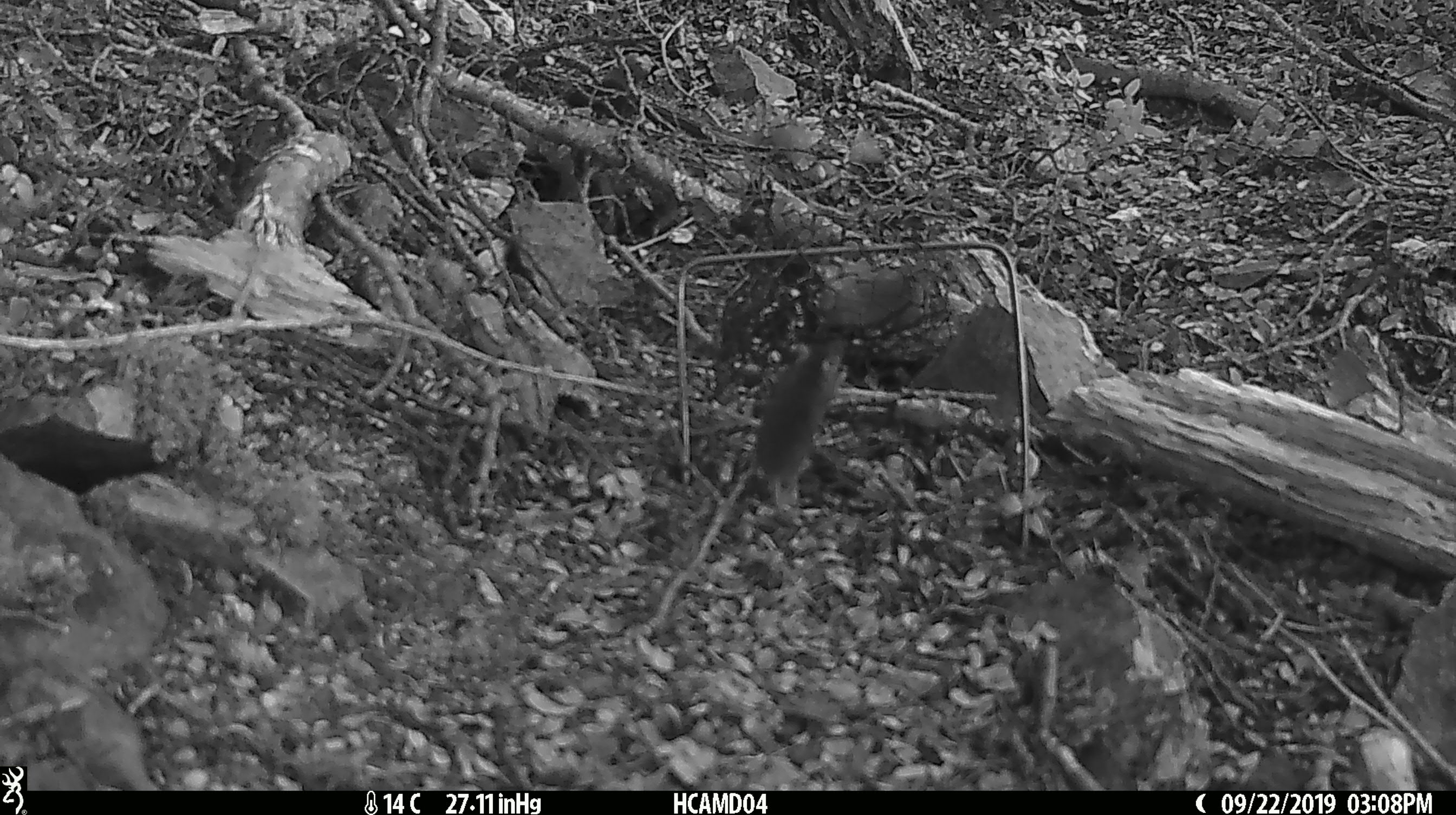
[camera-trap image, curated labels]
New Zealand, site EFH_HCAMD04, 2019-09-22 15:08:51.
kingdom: Animalia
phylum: Chordata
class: Mammalia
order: Rodentia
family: Muridae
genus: Mus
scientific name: Mus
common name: mouse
Mouse (Mus).